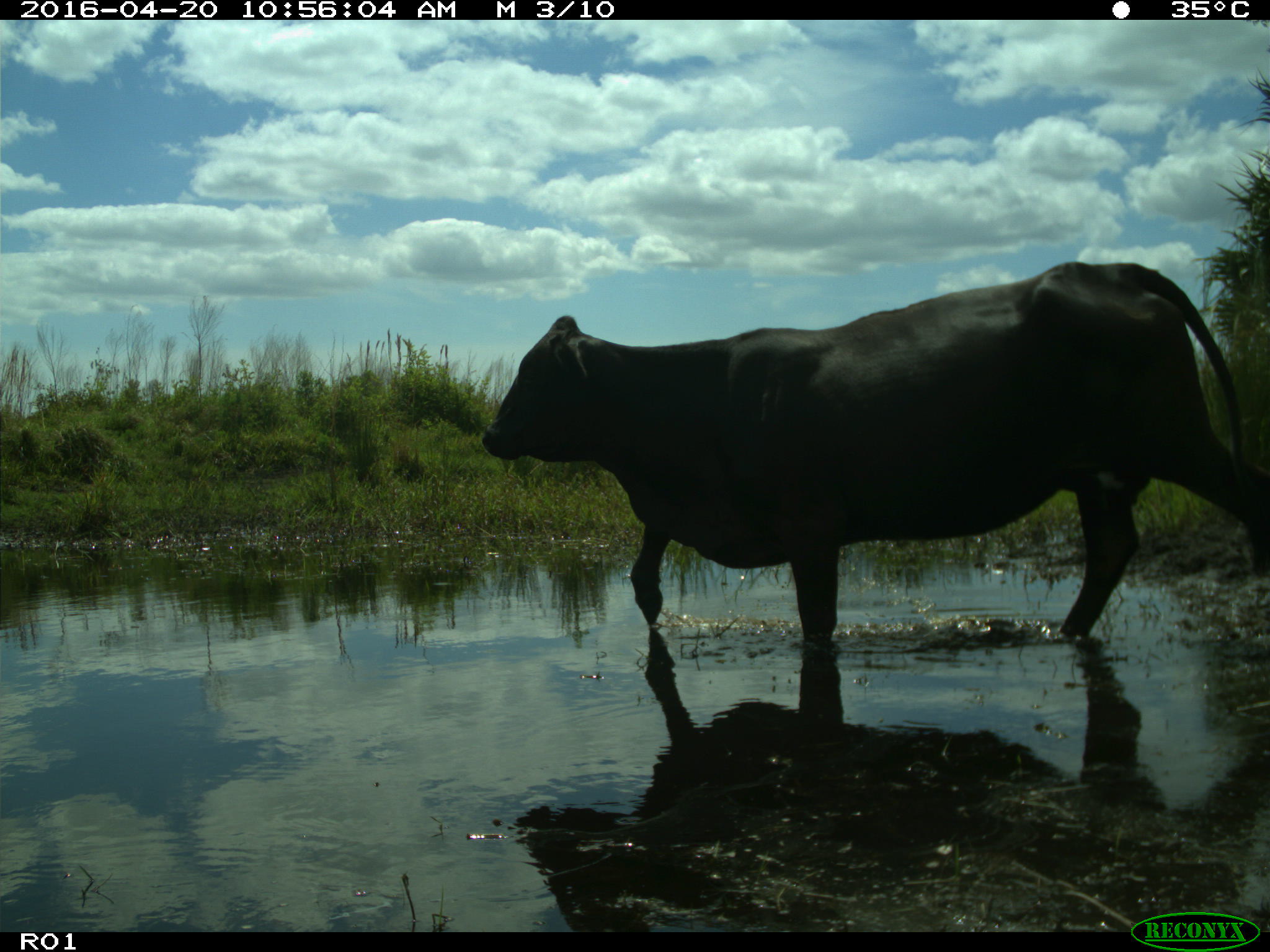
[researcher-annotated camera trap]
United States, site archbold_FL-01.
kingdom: Animalia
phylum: Chordata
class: Mammalia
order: Artiodactyla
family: Bovidae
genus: Bos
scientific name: Bos taurus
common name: domestic cow